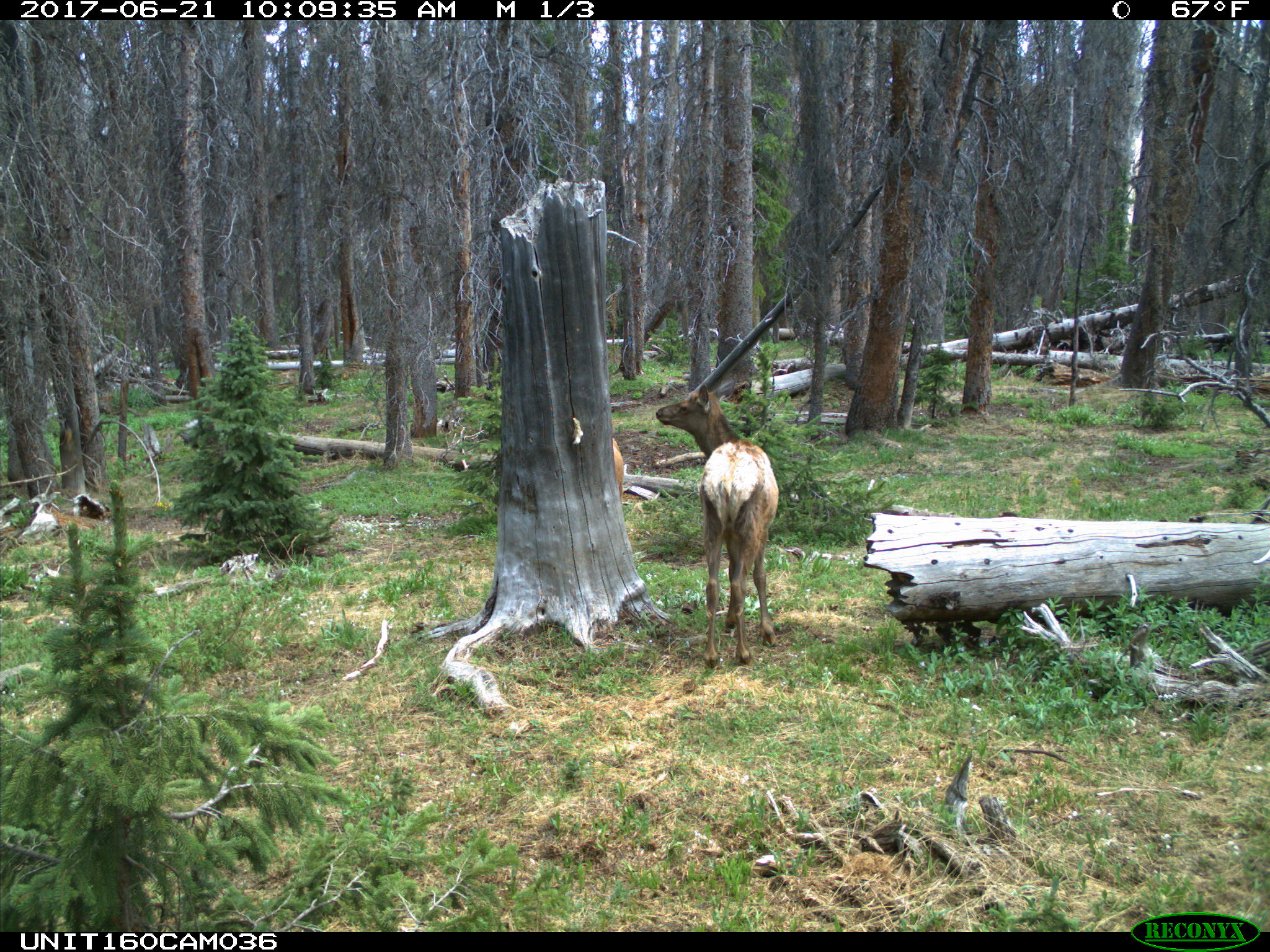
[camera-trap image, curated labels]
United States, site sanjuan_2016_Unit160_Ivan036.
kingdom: Animalia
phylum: Chordata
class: Mammalia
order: Artiodactyla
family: Cervidae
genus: Cervus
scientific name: Cervus elaphus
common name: red deer